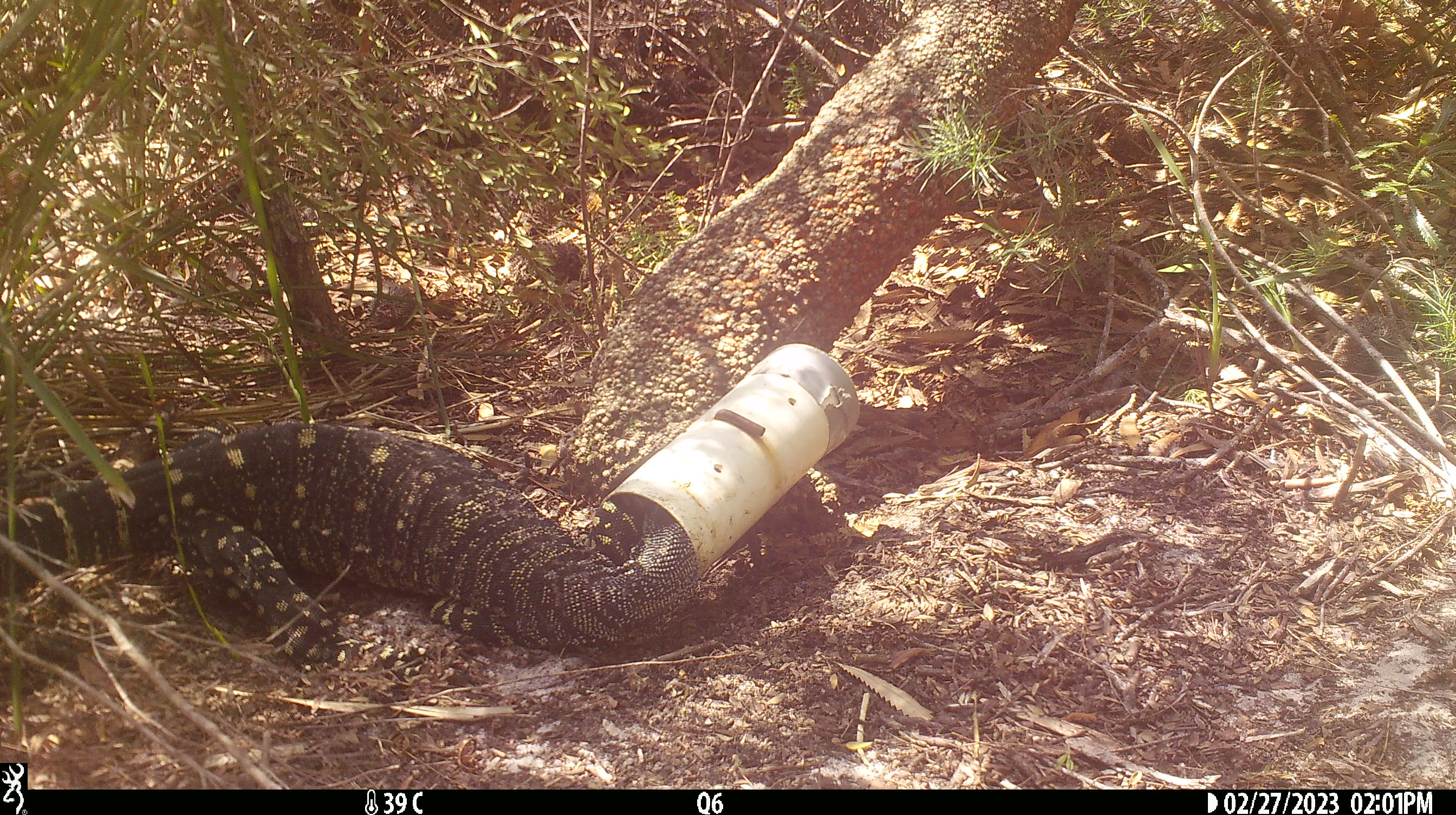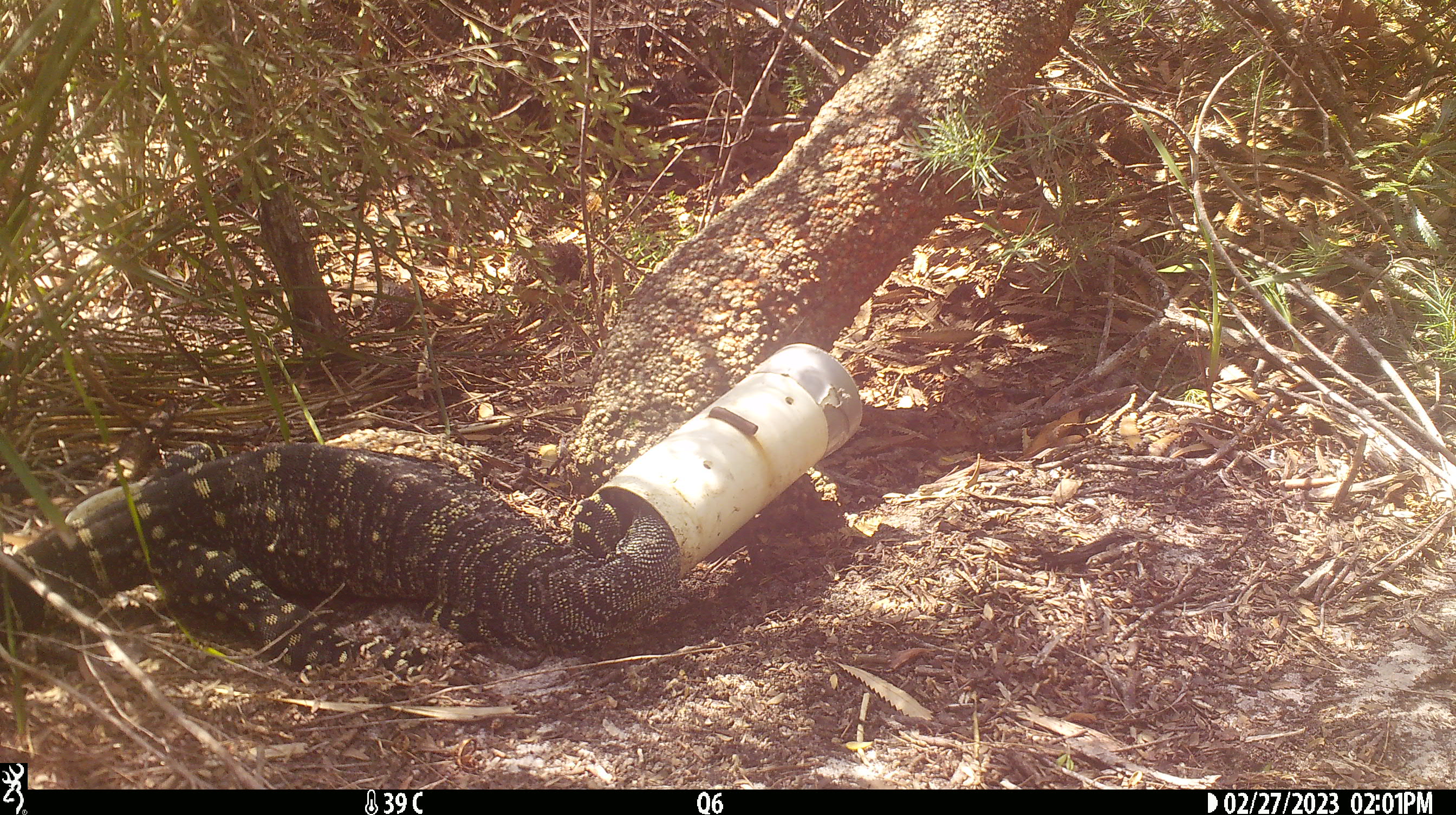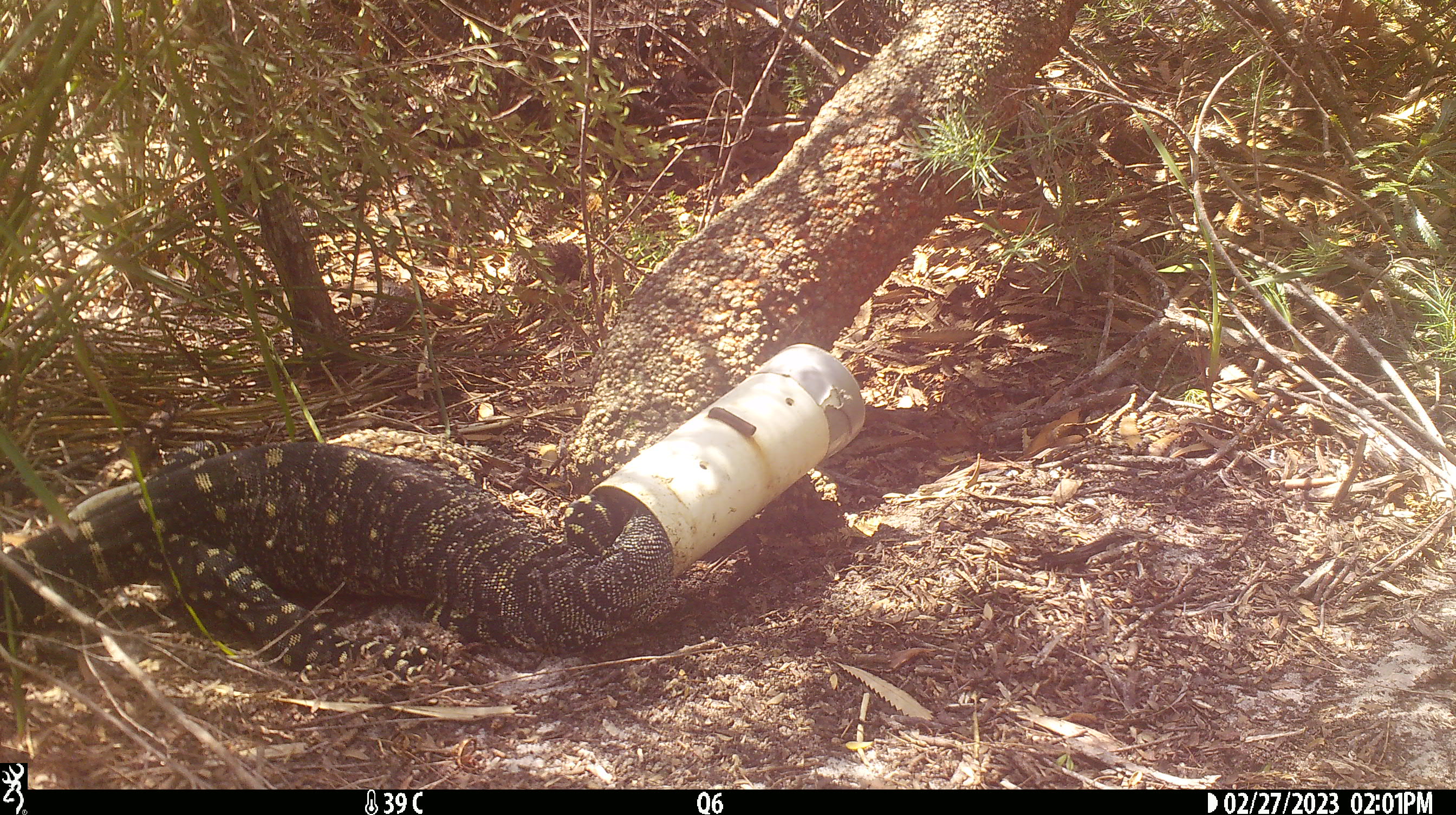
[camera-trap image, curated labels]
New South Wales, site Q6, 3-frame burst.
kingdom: Animalia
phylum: Chordata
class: Reptilia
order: Squamata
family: Varanidae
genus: Varanus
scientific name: Varanus varius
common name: lace monitor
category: goanna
Goanna (lace monitor) (Varanus varius).